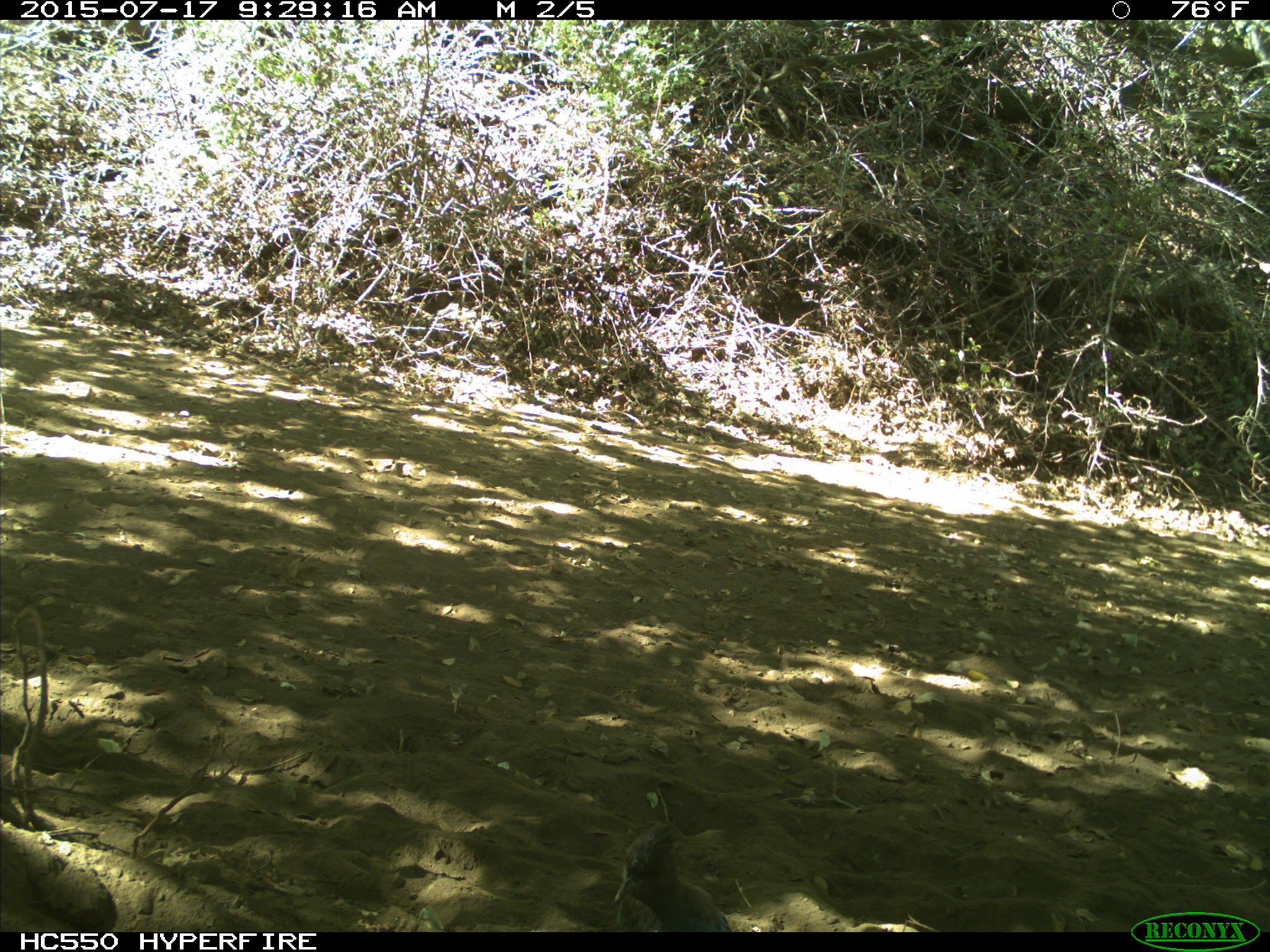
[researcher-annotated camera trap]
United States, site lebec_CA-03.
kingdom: Animalia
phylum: Chordata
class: Aves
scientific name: Aves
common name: birds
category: unidentified bird